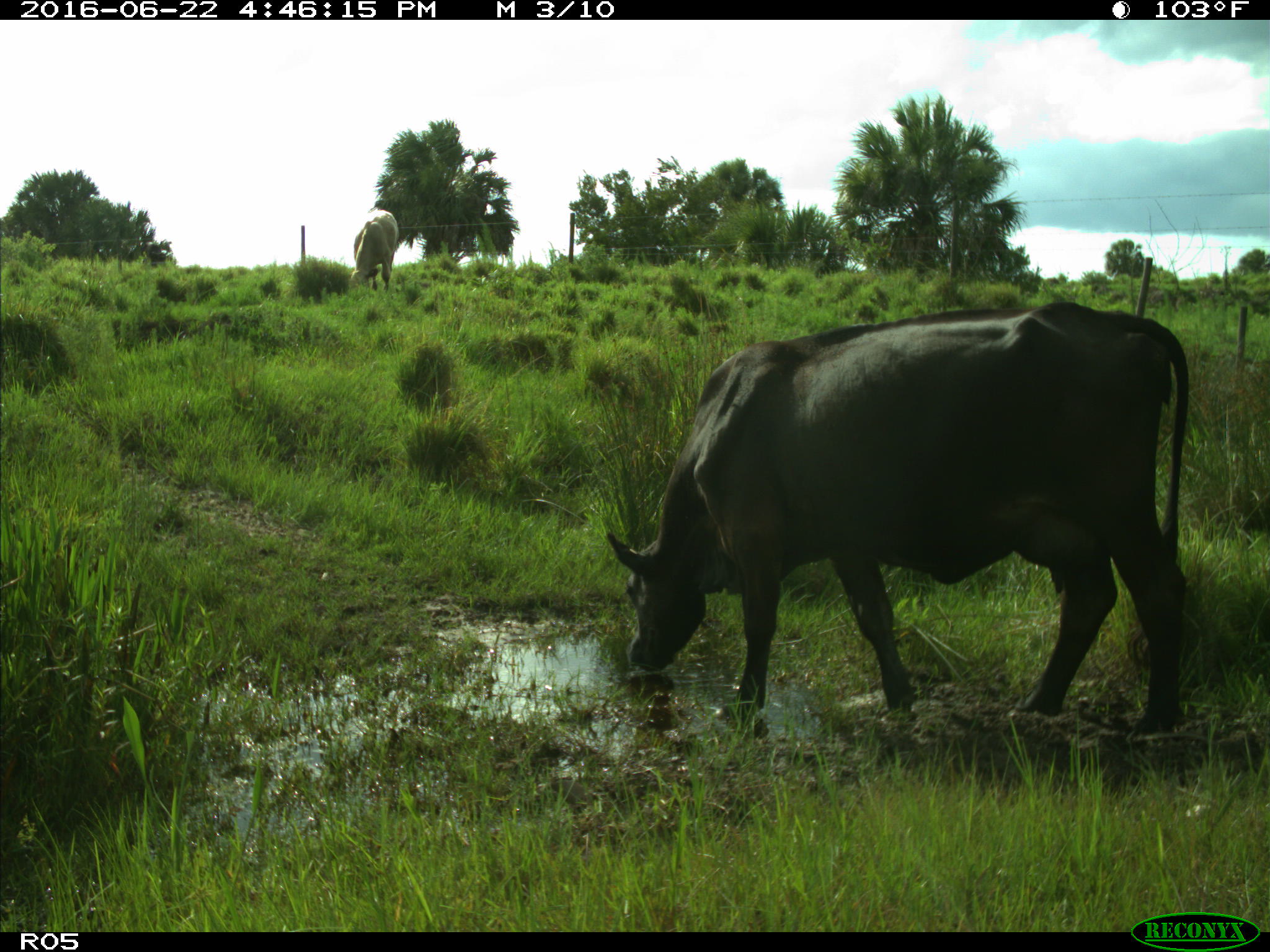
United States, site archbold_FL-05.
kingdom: Animalia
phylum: Chordata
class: Mammalia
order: Artiodactyla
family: Bovidae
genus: Bos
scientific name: Bos taurus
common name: domestic cow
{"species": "Bos taurus (domestic cow)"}